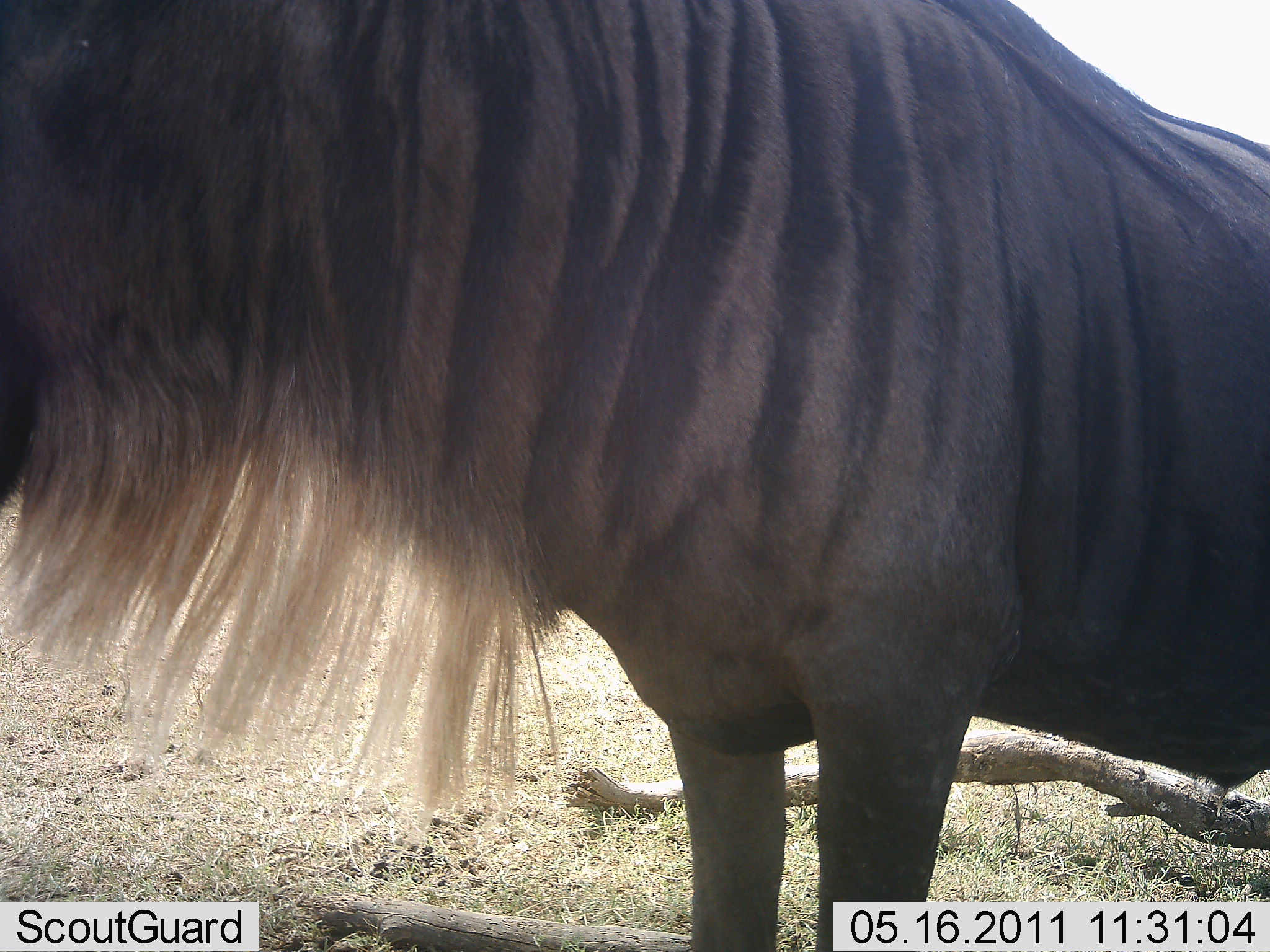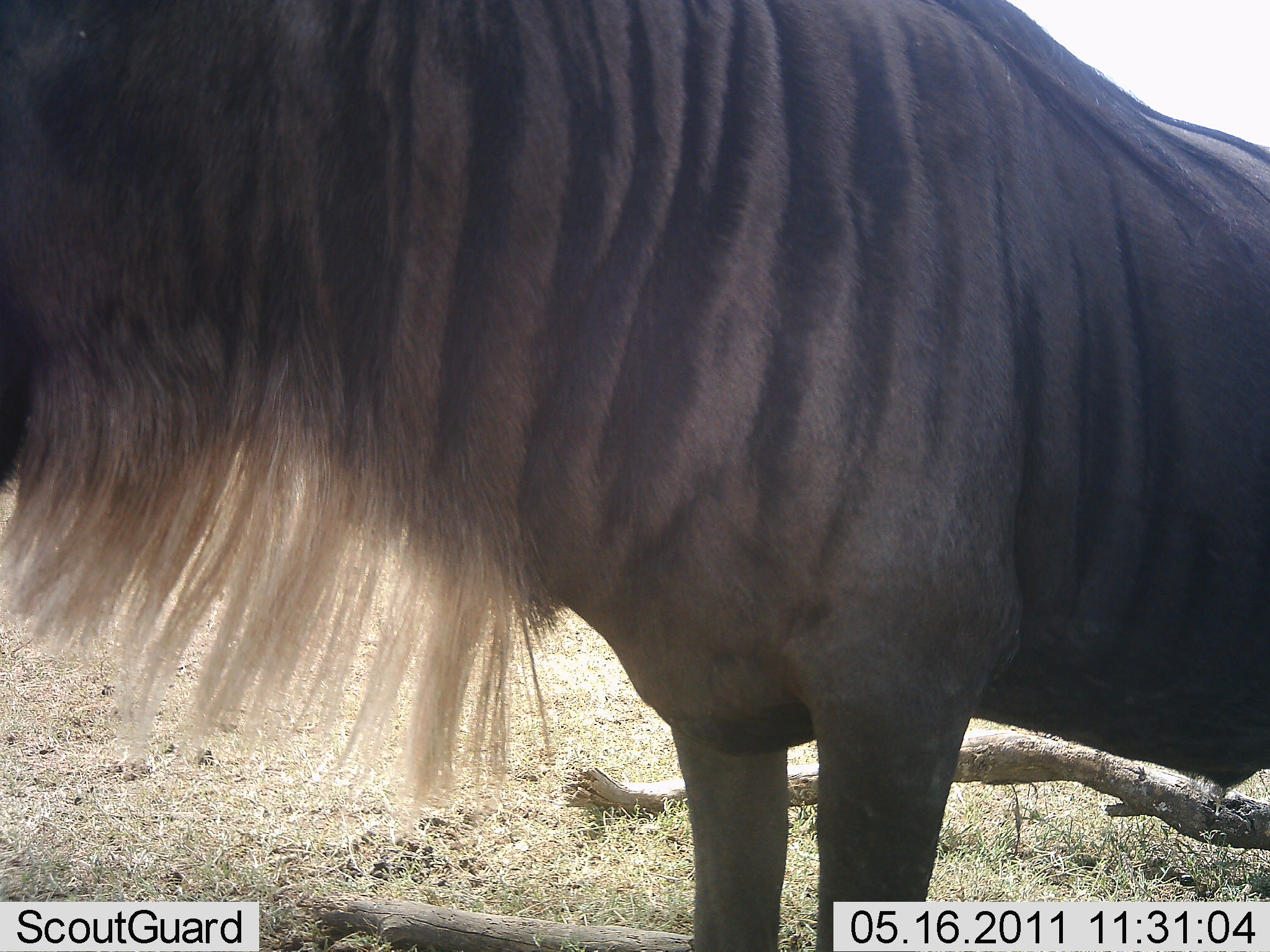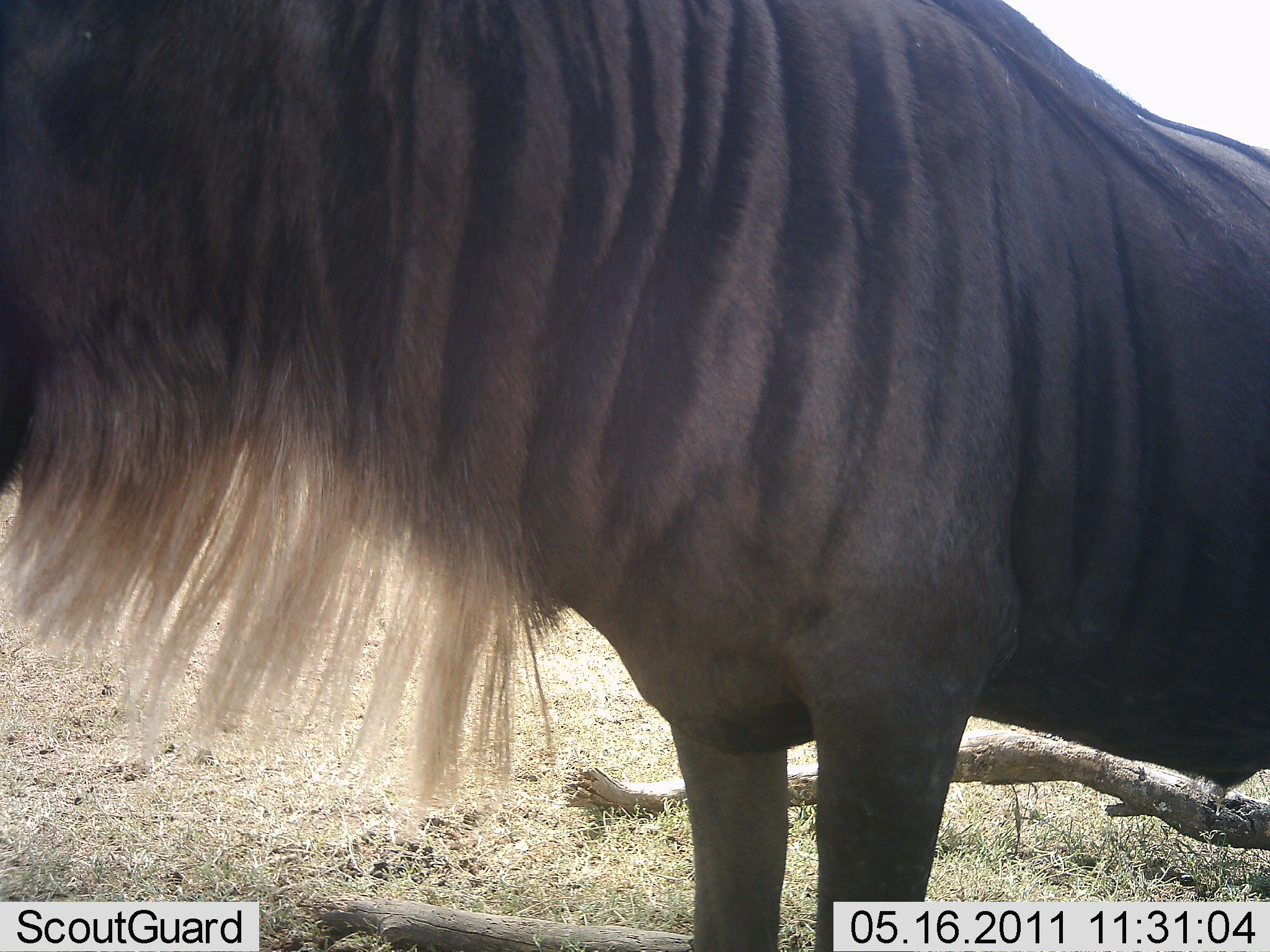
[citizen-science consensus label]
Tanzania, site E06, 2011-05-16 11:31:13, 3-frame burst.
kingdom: Animalia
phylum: Chordata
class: Mammalia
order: Artiodactyla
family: Bovidae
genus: Connochaetes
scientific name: Connochaetes taurinus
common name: blue wildebeest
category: wildebeest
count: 1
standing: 100%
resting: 0%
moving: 0%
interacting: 0%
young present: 0%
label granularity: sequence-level